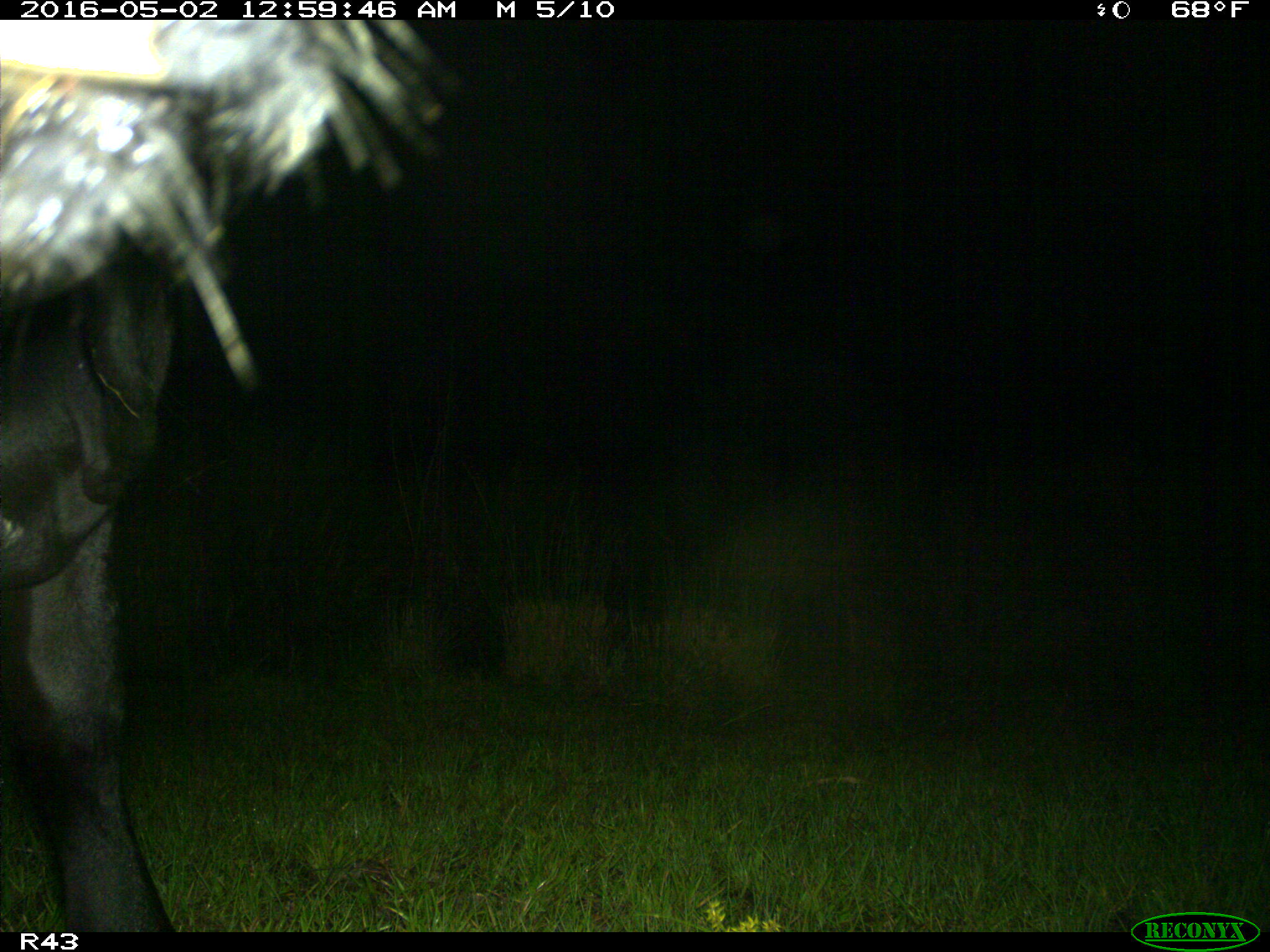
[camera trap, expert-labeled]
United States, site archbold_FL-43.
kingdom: Animalia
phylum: Chordata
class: Mammalia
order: Artiodactyla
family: Bovidae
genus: Bos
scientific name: Bos taurus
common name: domestic cow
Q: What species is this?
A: Bos taurus (domestic cow).